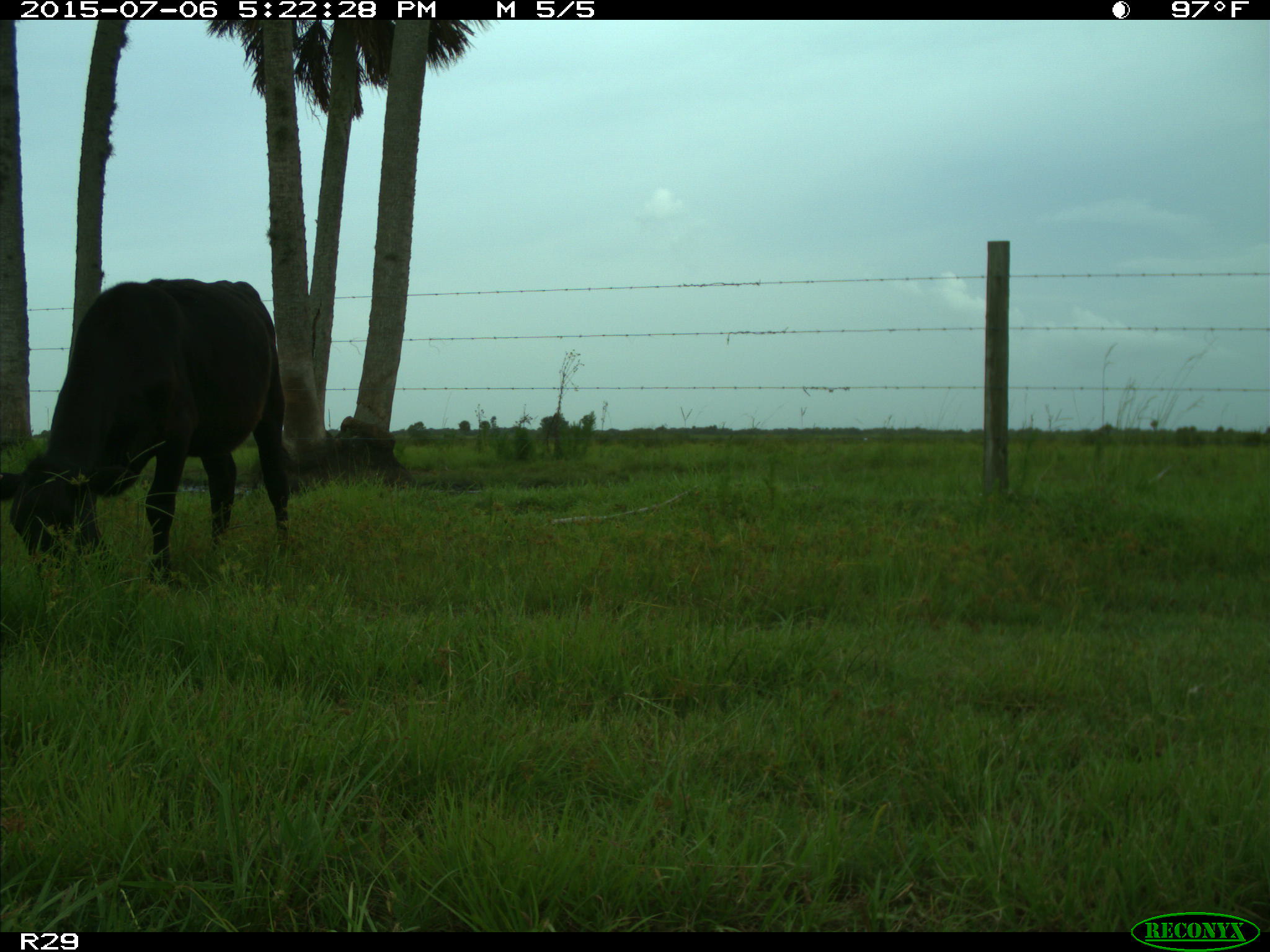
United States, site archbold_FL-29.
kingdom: Animalia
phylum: Chordata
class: Mammalia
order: Artiodactyla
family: Bovidae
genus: Bos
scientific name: Bos taurus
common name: domestic cow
Bos taurus (domestic cow).